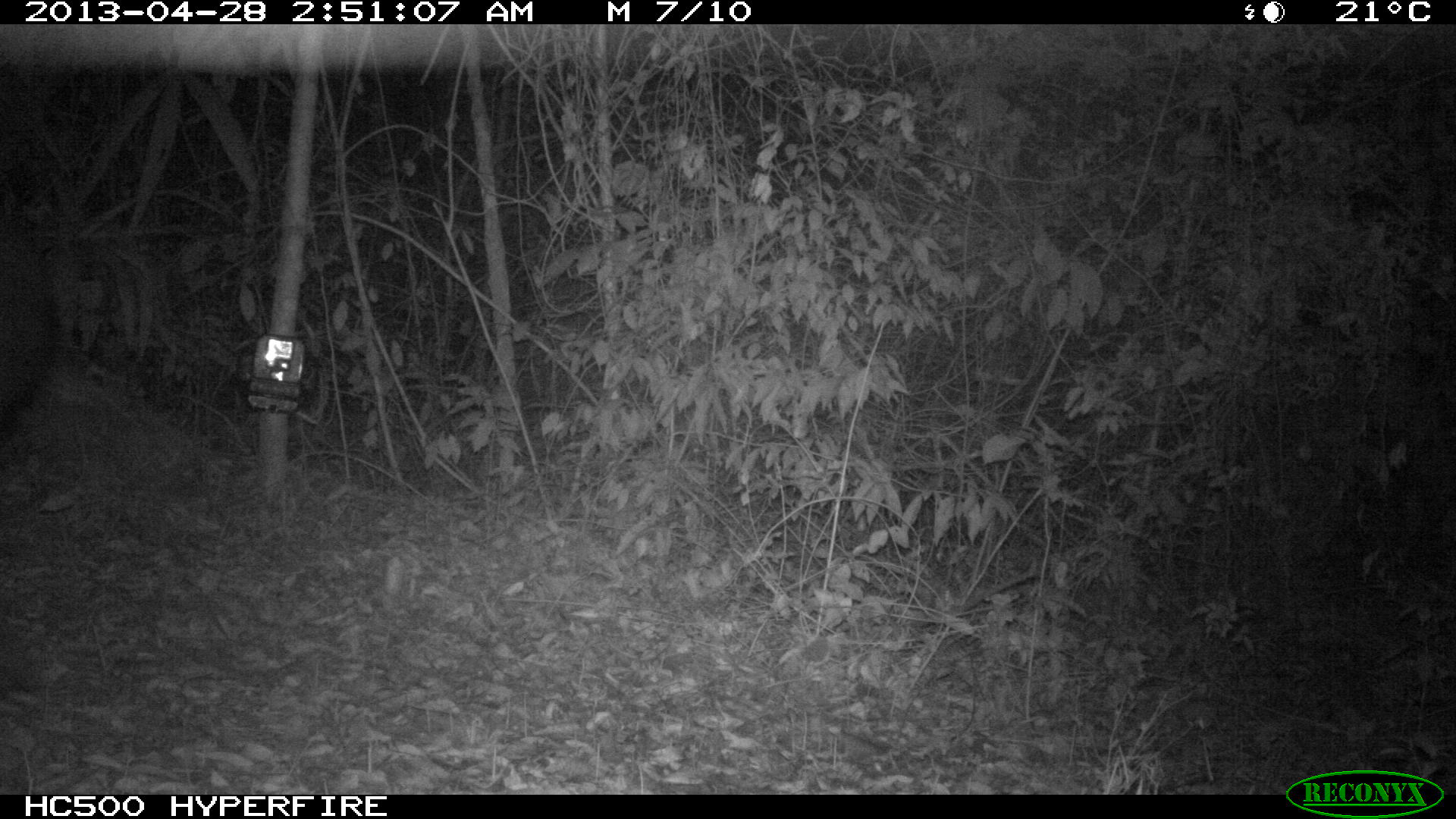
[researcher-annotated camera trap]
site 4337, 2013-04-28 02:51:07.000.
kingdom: Animalia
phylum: Chordata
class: Mammalia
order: Perissodactyla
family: Tapiridae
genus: Tapirus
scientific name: Tapirus bairdii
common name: baird's tapir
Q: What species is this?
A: Tapirus bairdii (baird's tapir).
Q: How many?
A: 1.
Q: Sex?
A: Female.